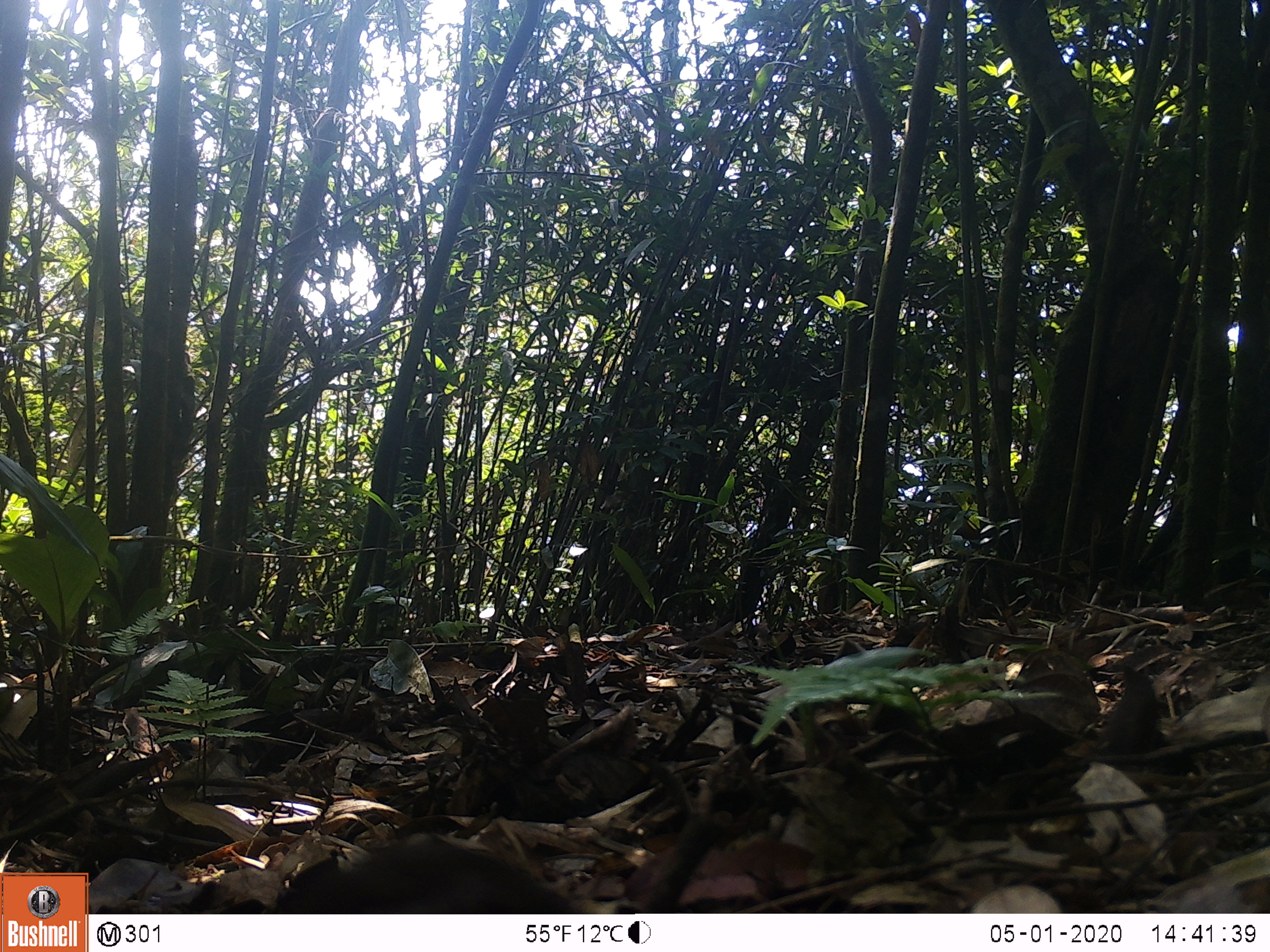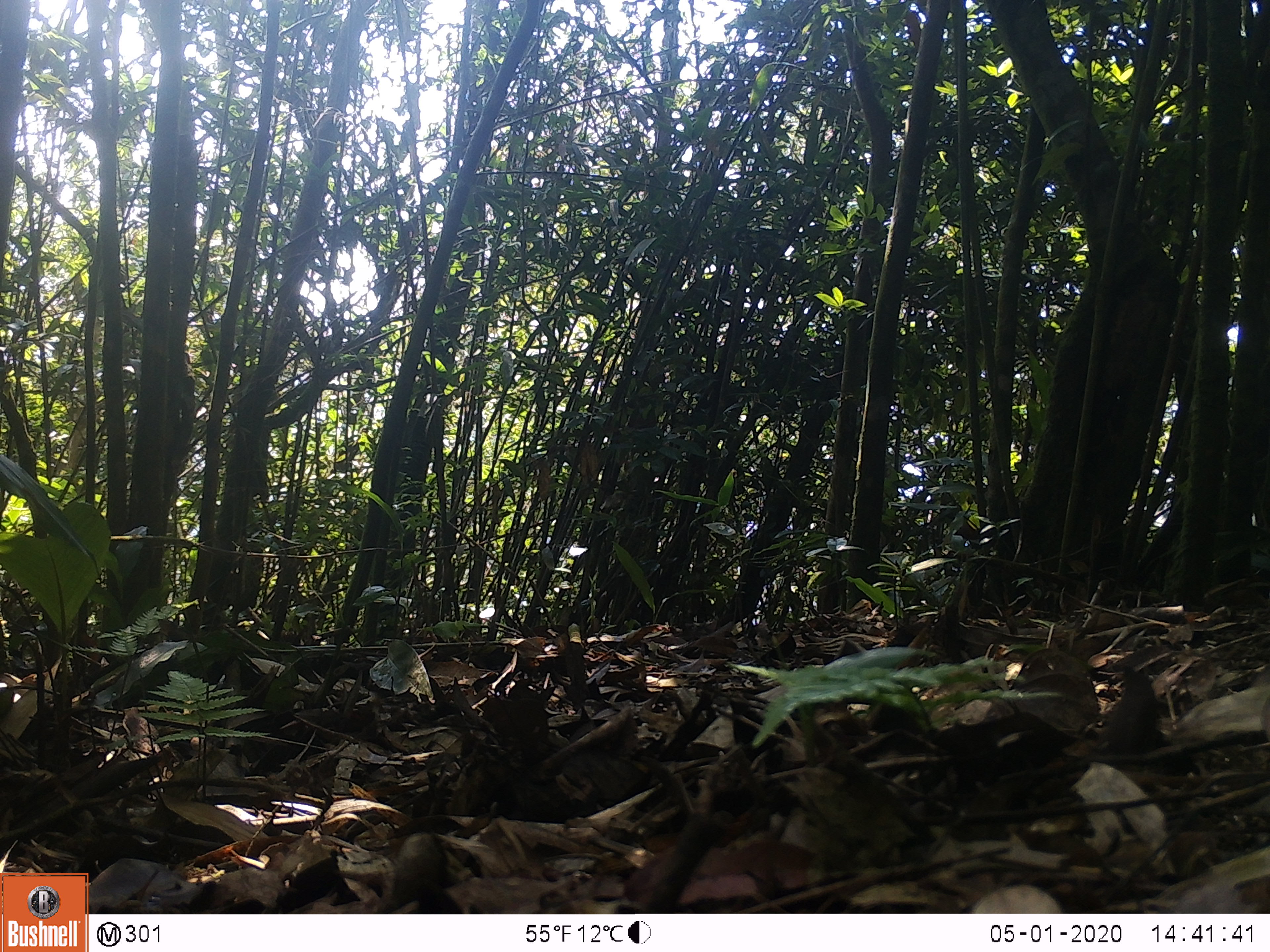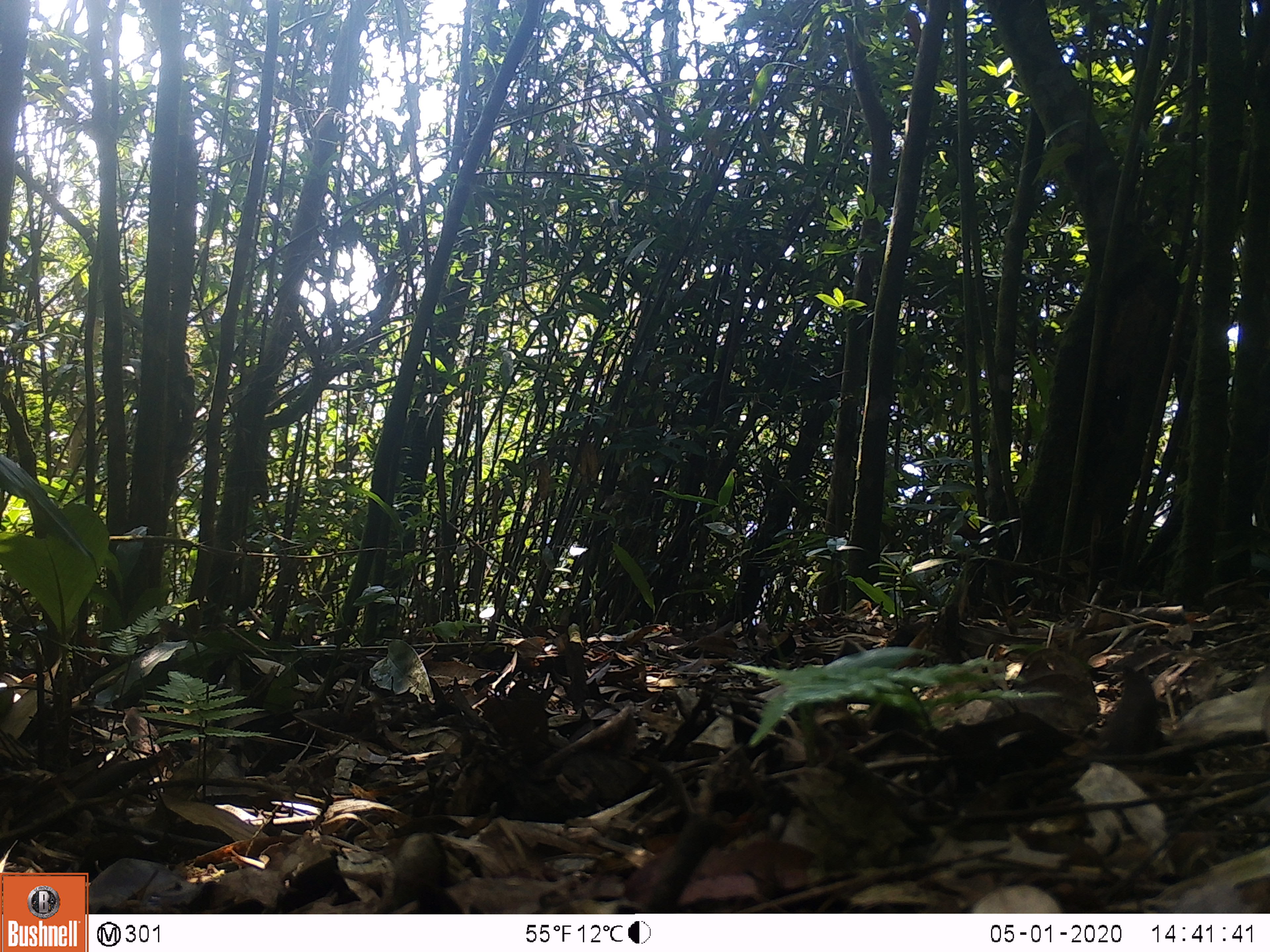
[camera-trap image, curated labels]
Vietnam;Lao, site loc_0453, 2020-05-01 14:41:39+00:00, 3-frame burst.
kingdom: Animalia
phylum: Chordata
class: Aves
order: Galliformes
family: Phasianidae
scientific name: Phasianidae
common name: partridge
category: unidentified partridge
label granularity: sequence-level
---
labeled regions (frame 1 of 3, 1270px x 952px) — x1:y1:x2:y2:
unidentified partridge: 274:833:583:914